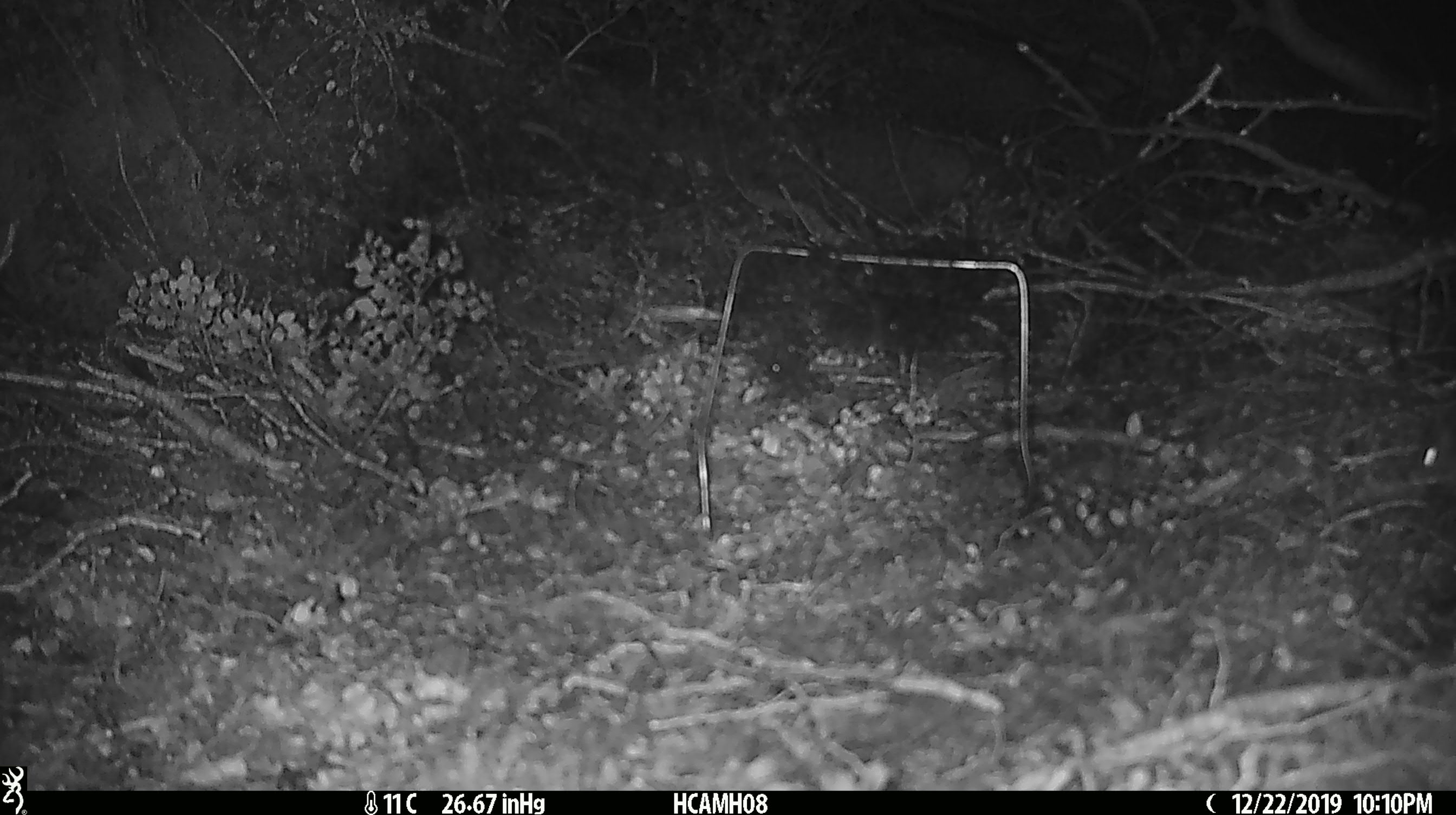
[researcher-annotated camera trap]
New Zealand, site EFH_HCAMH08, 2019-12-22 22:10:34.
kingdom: Animalia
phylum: Chordata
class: Mammalia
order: Rodentia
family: Muridae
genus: Mus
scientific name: Mus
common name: mouse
Mouse (Mus).